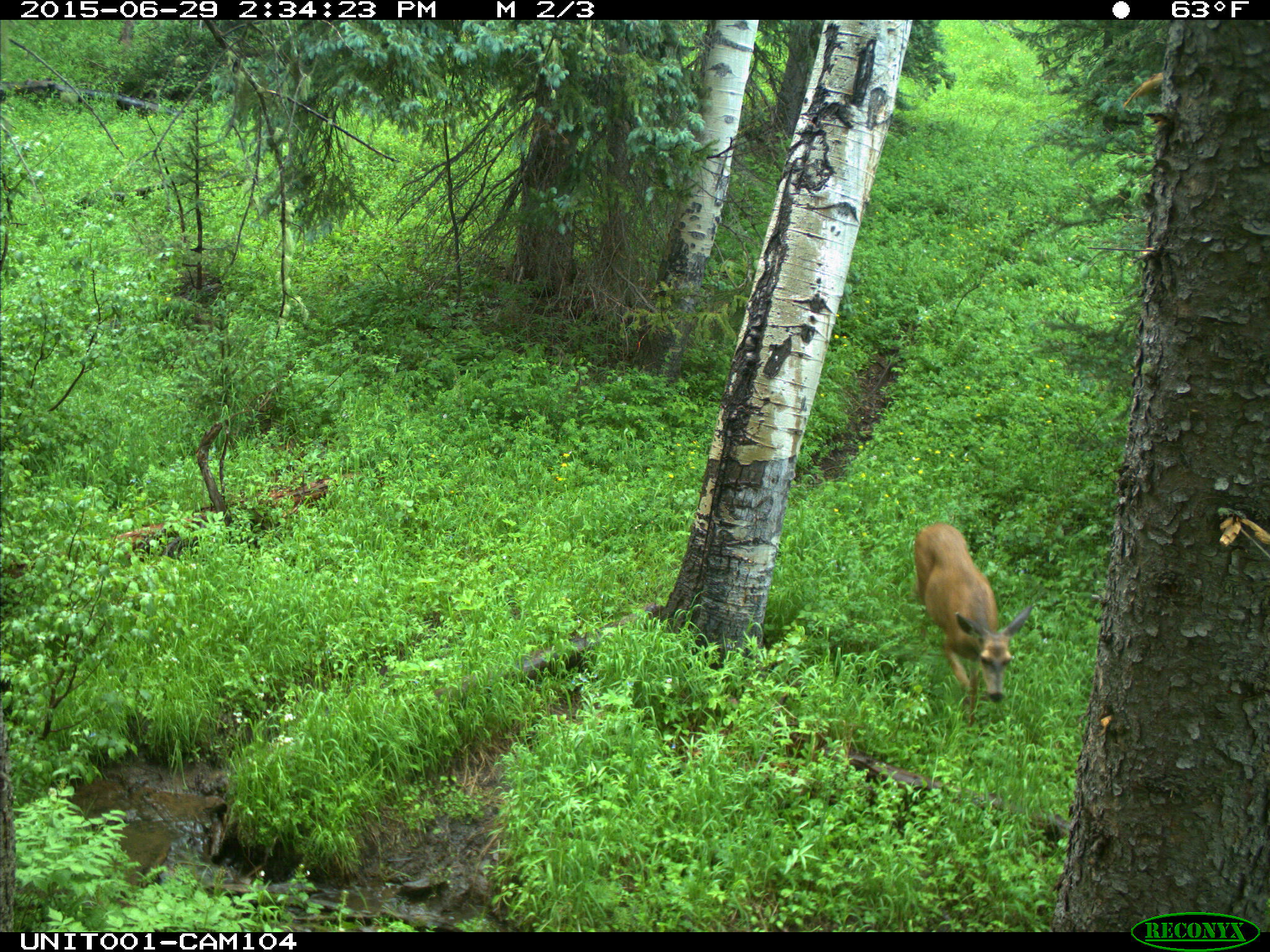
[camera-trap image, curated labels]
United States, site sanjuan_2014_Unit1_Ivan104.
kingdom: Animalia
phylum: Chordata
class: Mammalia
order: Artiodactyla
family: Cervidae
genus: Odocoileus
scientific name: Odocoileus hemionus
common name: mule deer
Odocoileus hemionus (mule deer).